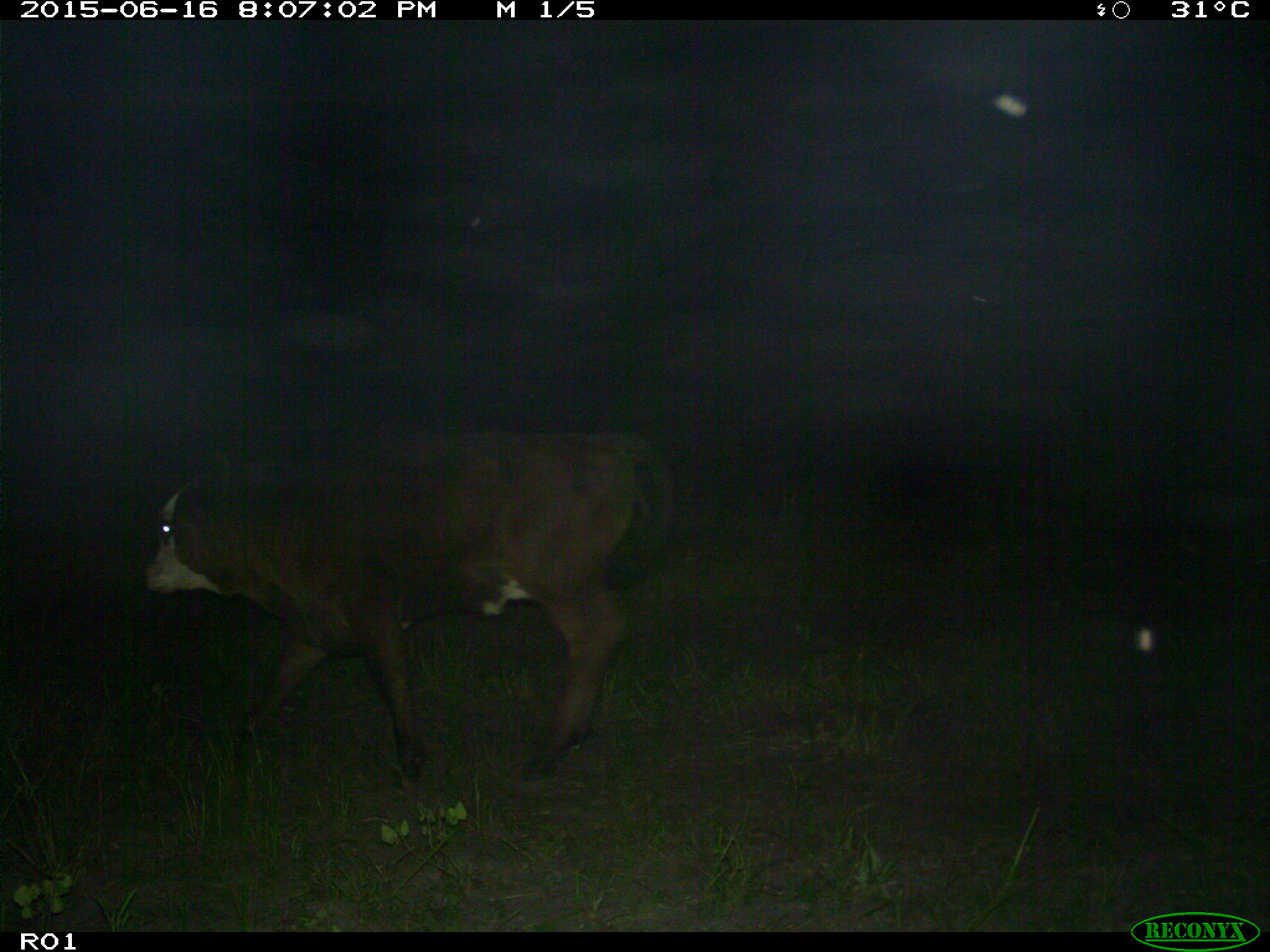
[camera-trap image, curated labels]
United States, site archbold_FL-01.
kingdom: Animalia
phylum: Chordata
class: Mammalia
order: Artiodactyla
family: Bovidae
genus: Bos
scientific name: Bos taurus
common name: domestic cow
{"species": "Bos taurus (domestic cow)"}